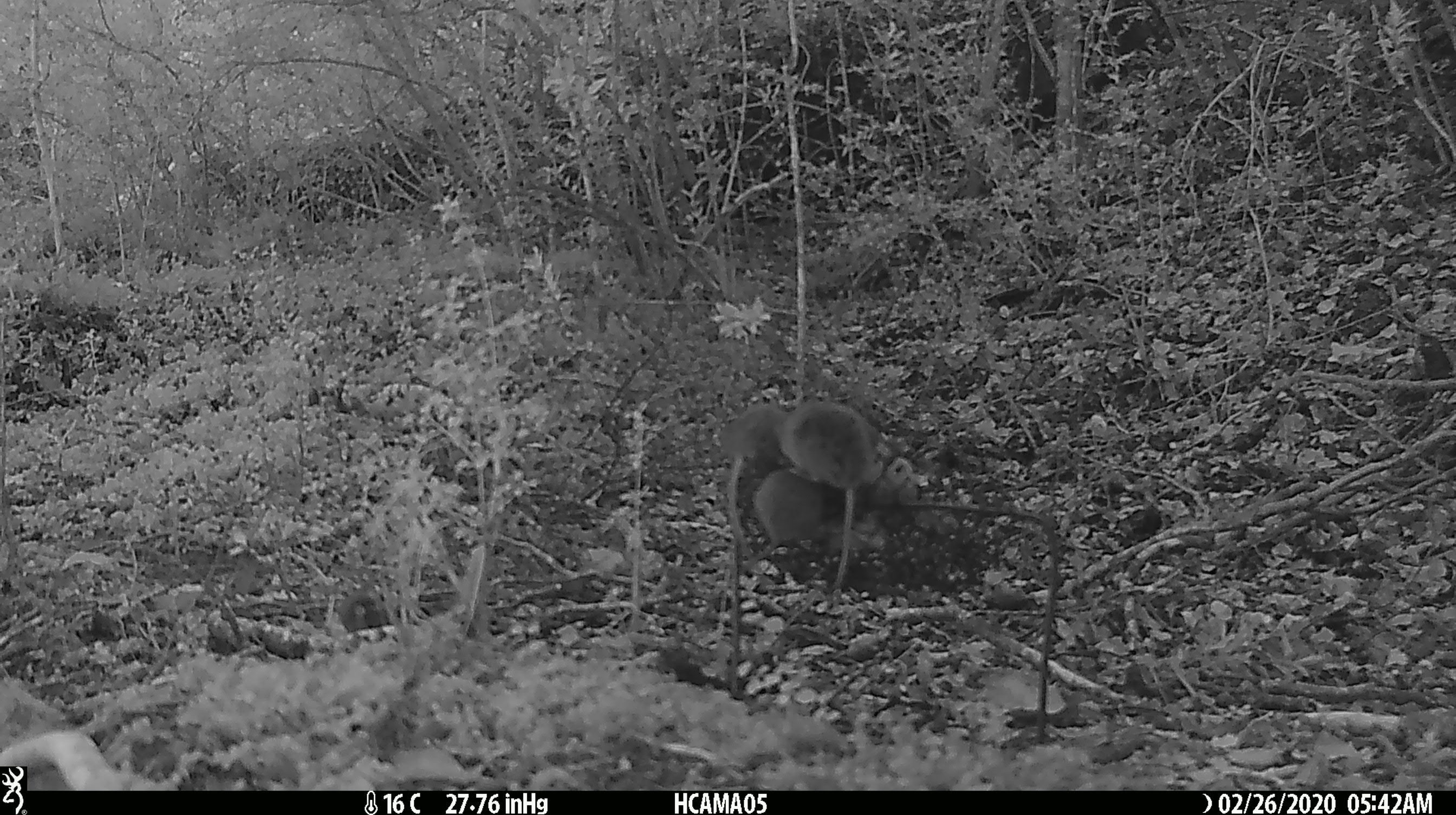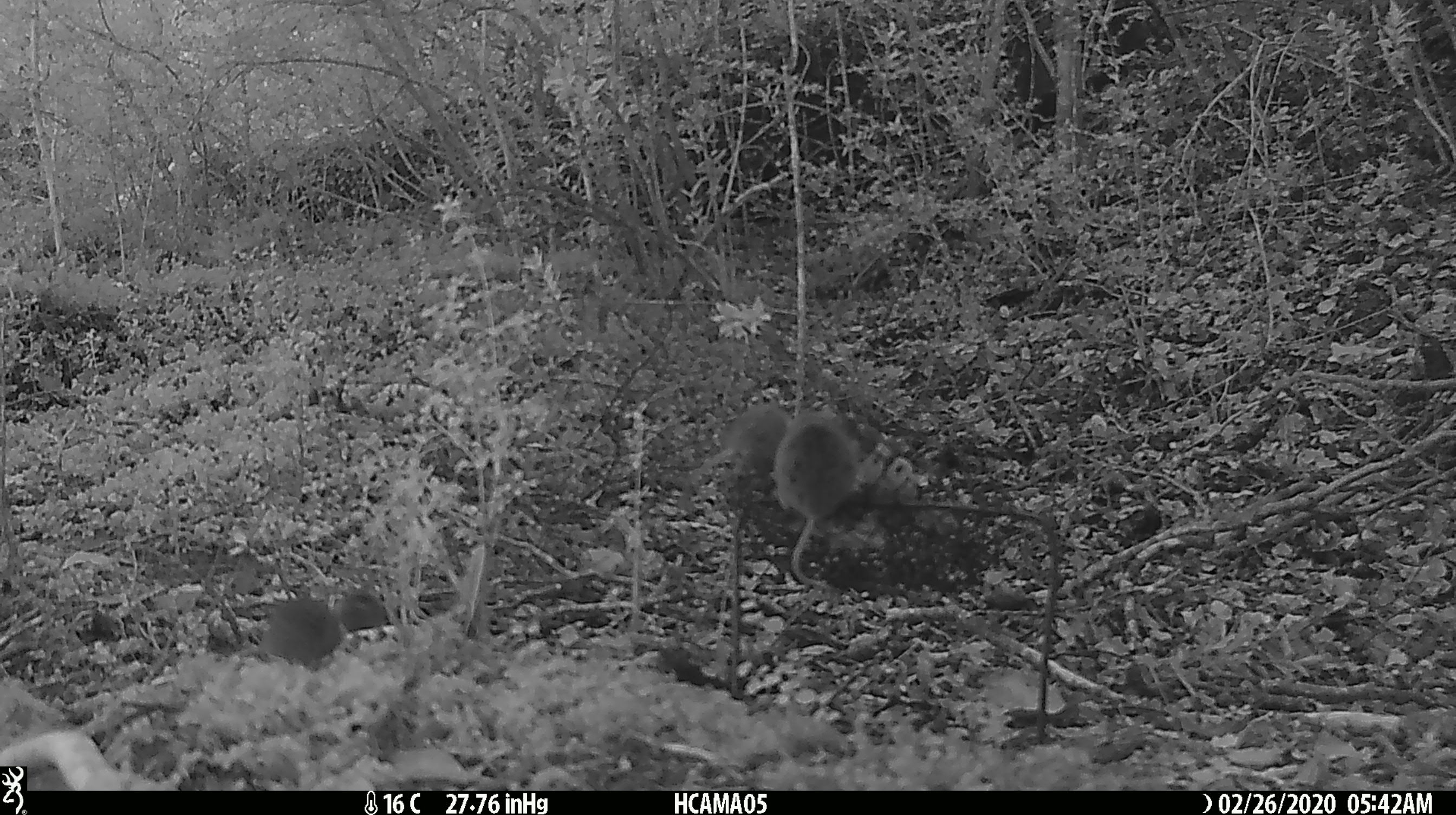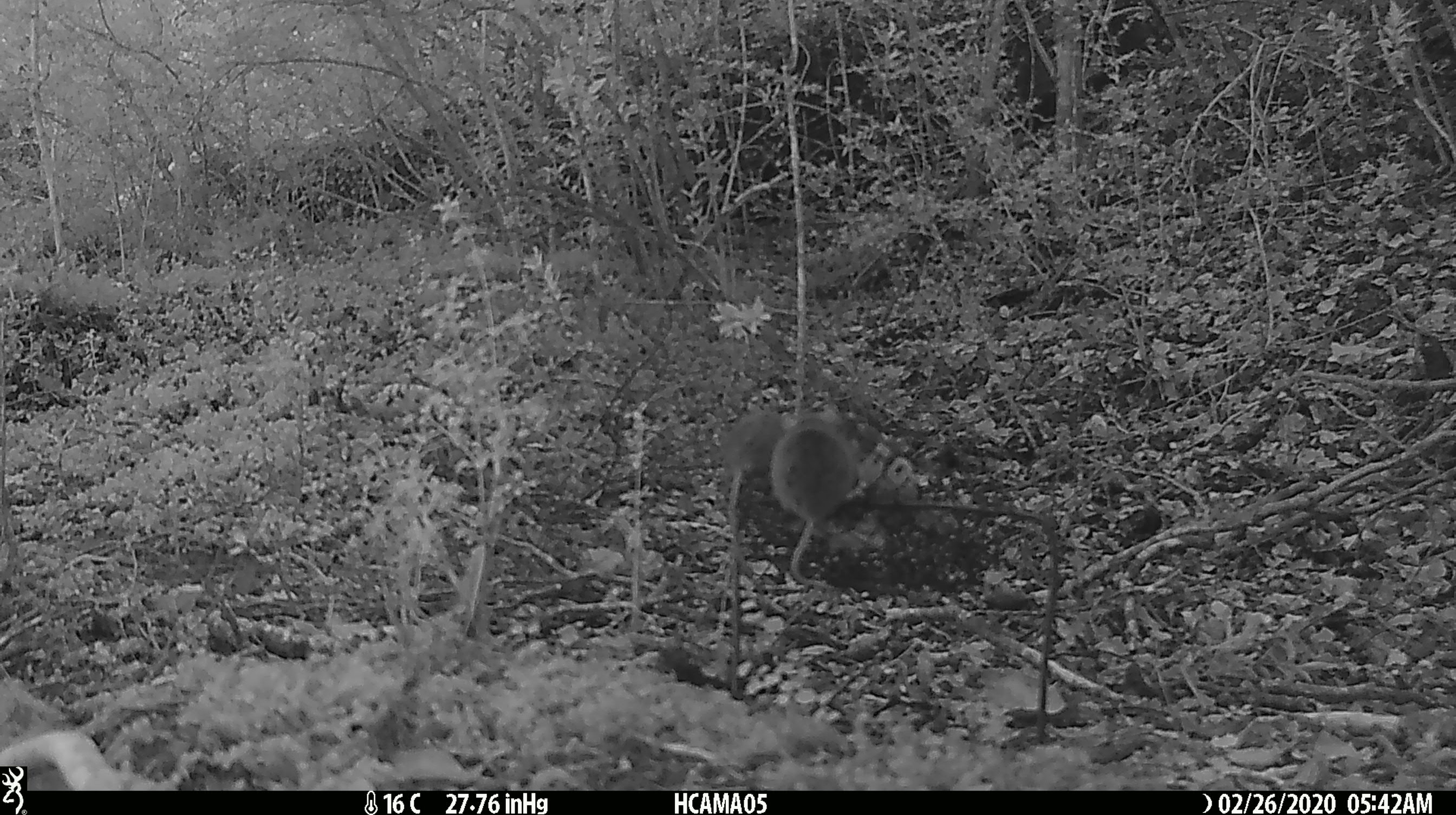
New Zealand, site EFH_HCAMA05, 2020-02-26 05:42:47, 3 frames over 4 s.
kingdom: Animalia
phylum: Chordata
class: Mammalia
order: Rodentia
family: Muridae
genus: Mus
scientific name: Mus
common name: mouse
Mouse (Mus).